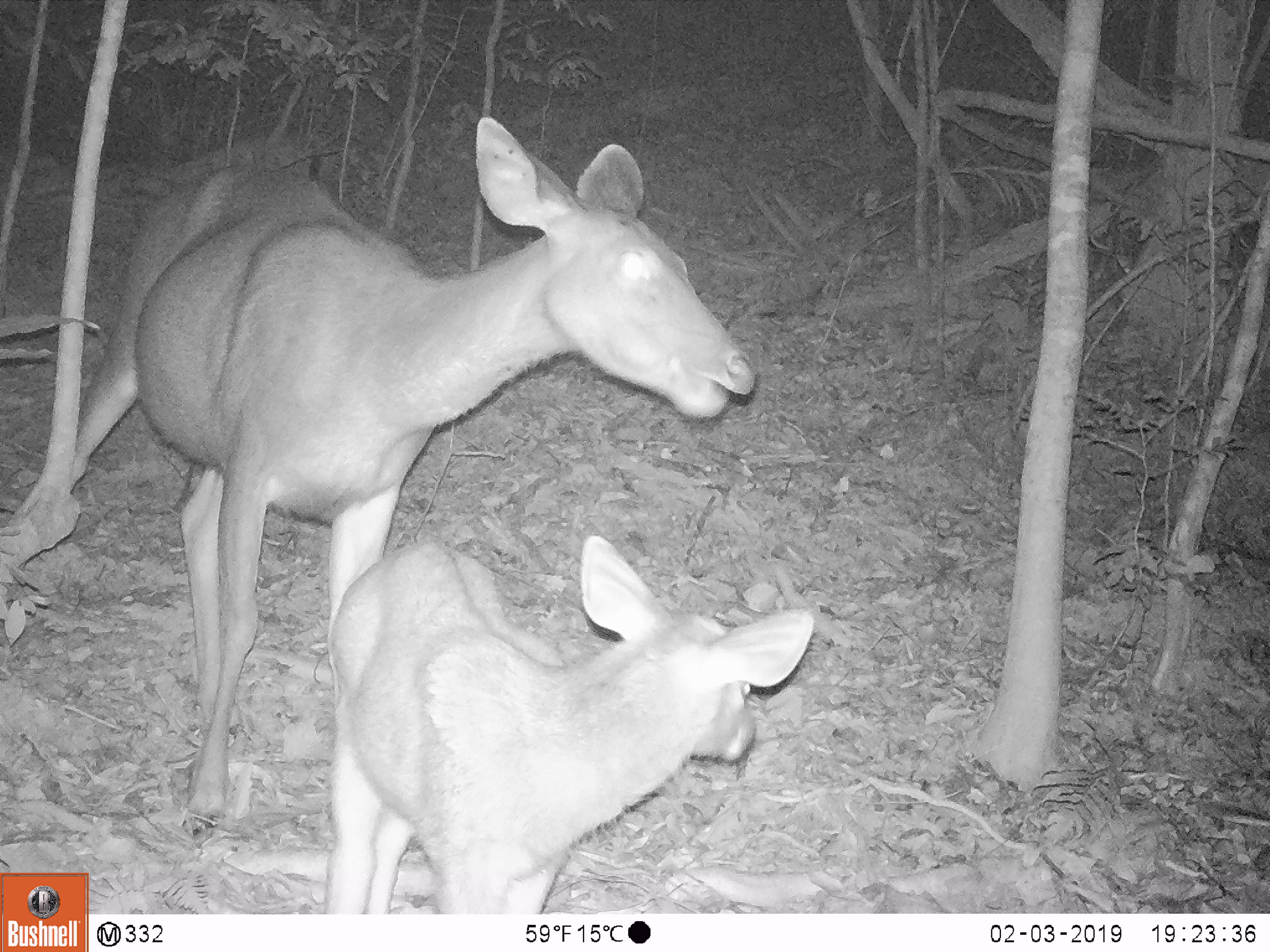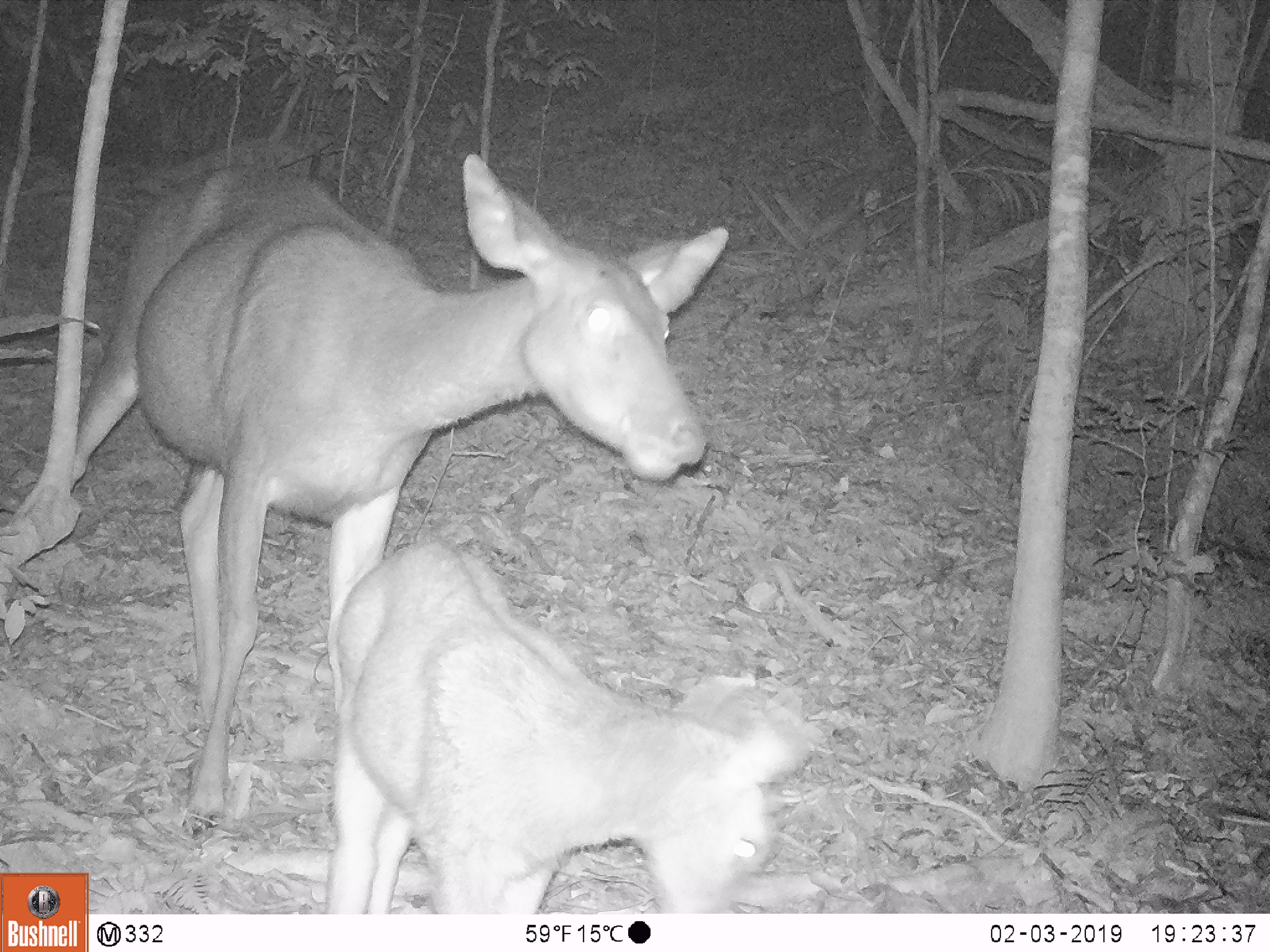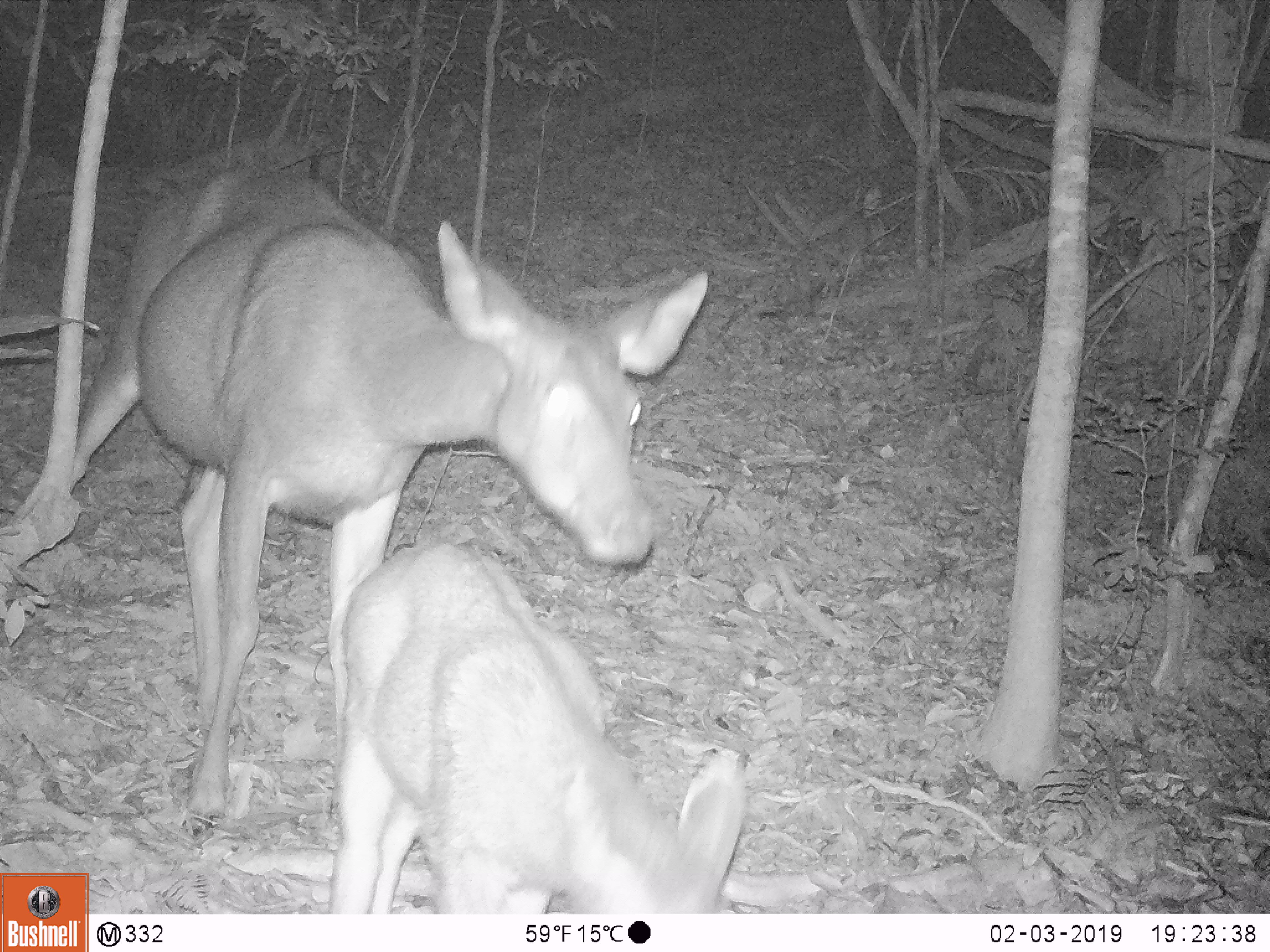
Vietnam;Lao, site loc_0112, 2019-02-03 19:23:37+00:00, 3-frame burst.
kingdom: Animalia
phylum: Chordata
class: Mammalia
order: Artiodactyla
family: Cervidae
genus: Rusa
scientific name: Rusa unicolor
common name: sambar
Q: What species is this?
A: Sambar (Rusa unicolor).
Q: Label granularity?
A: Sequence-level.